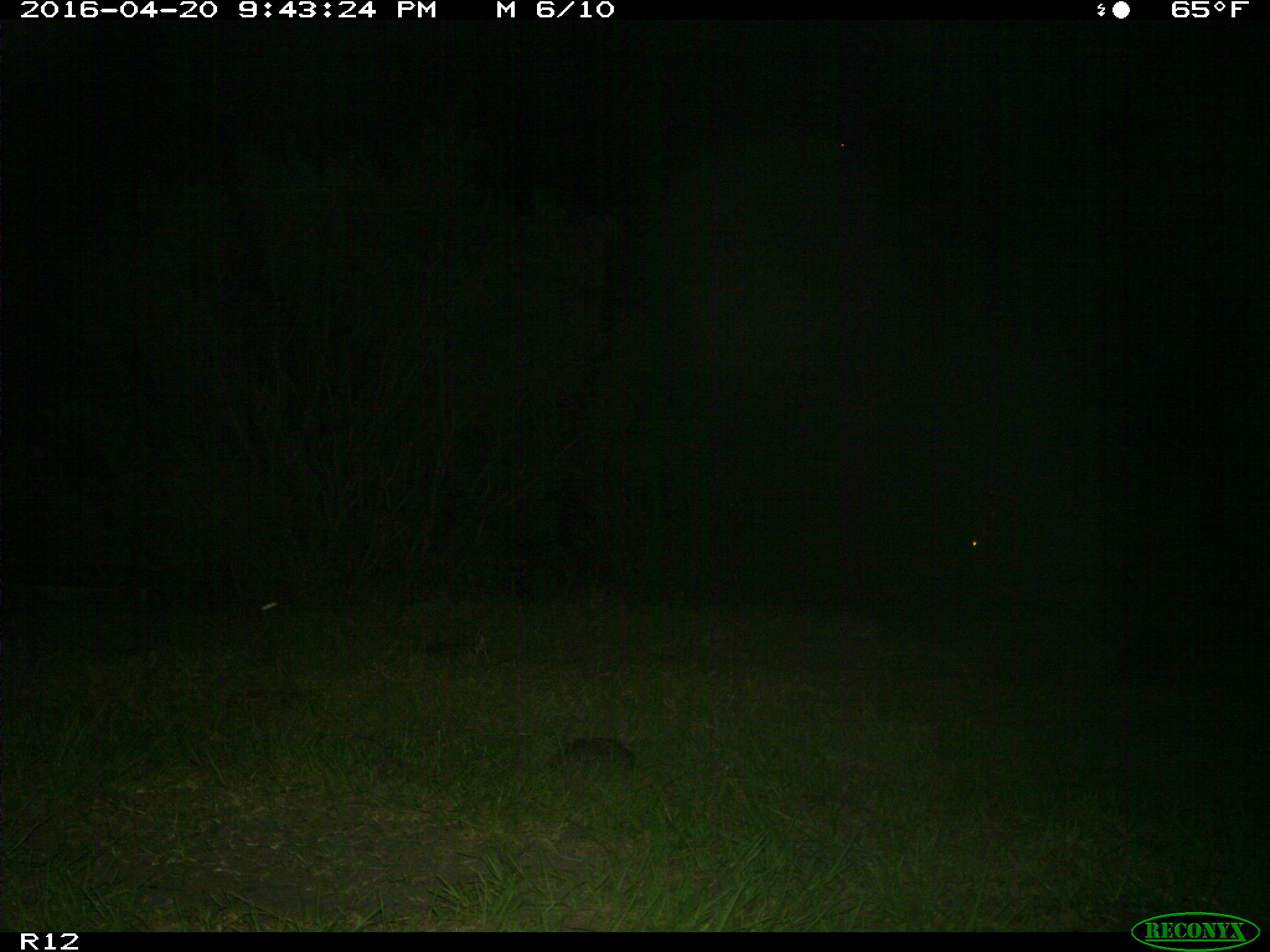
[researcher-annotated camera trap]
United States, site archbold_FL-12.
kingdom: Animalia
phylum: Chordata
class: Mammalia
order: Artiodactyla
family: Suidae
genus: Sus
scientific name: Sus scrofa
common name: wild boar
Sus scrofa (wild boar).